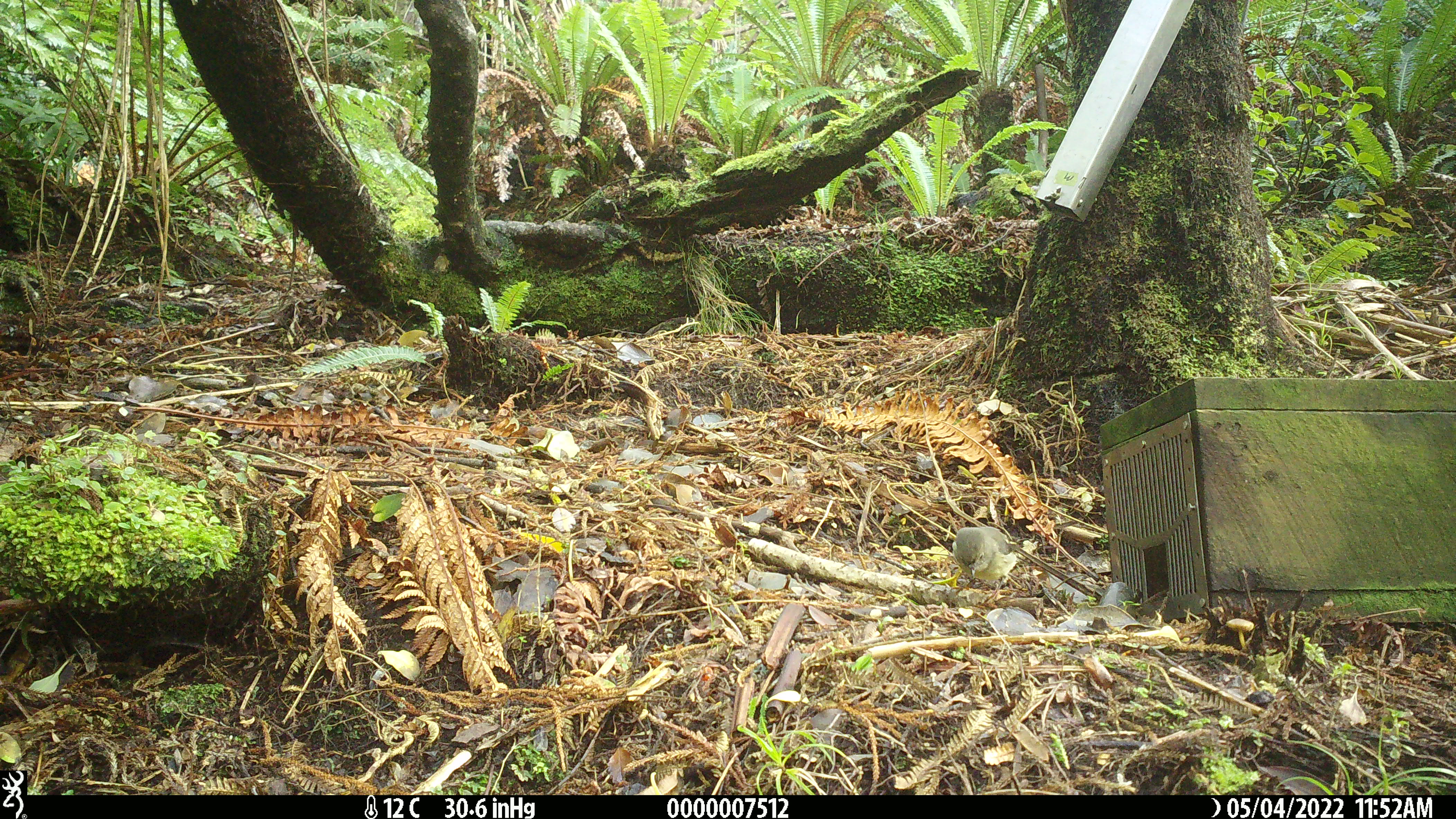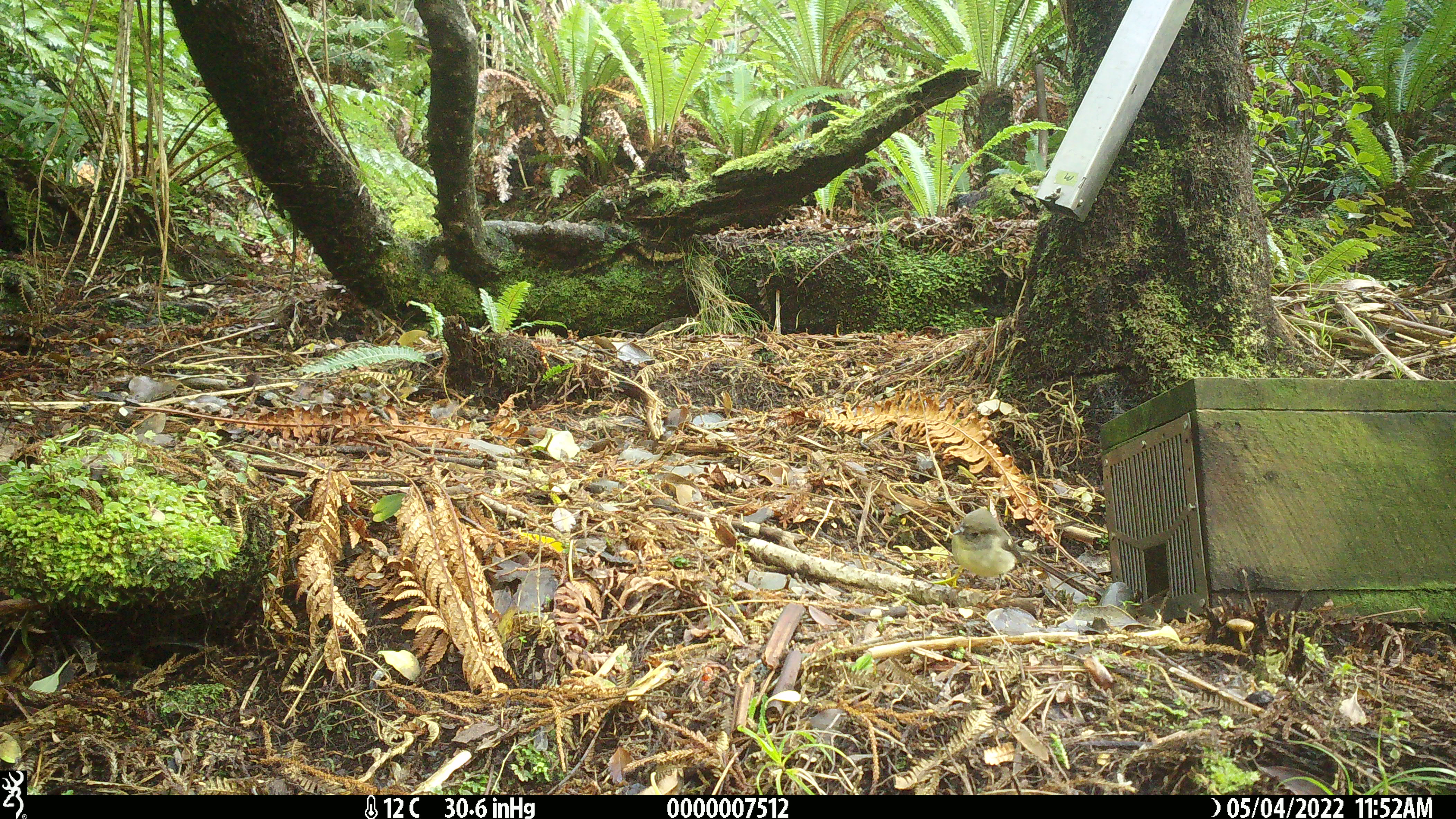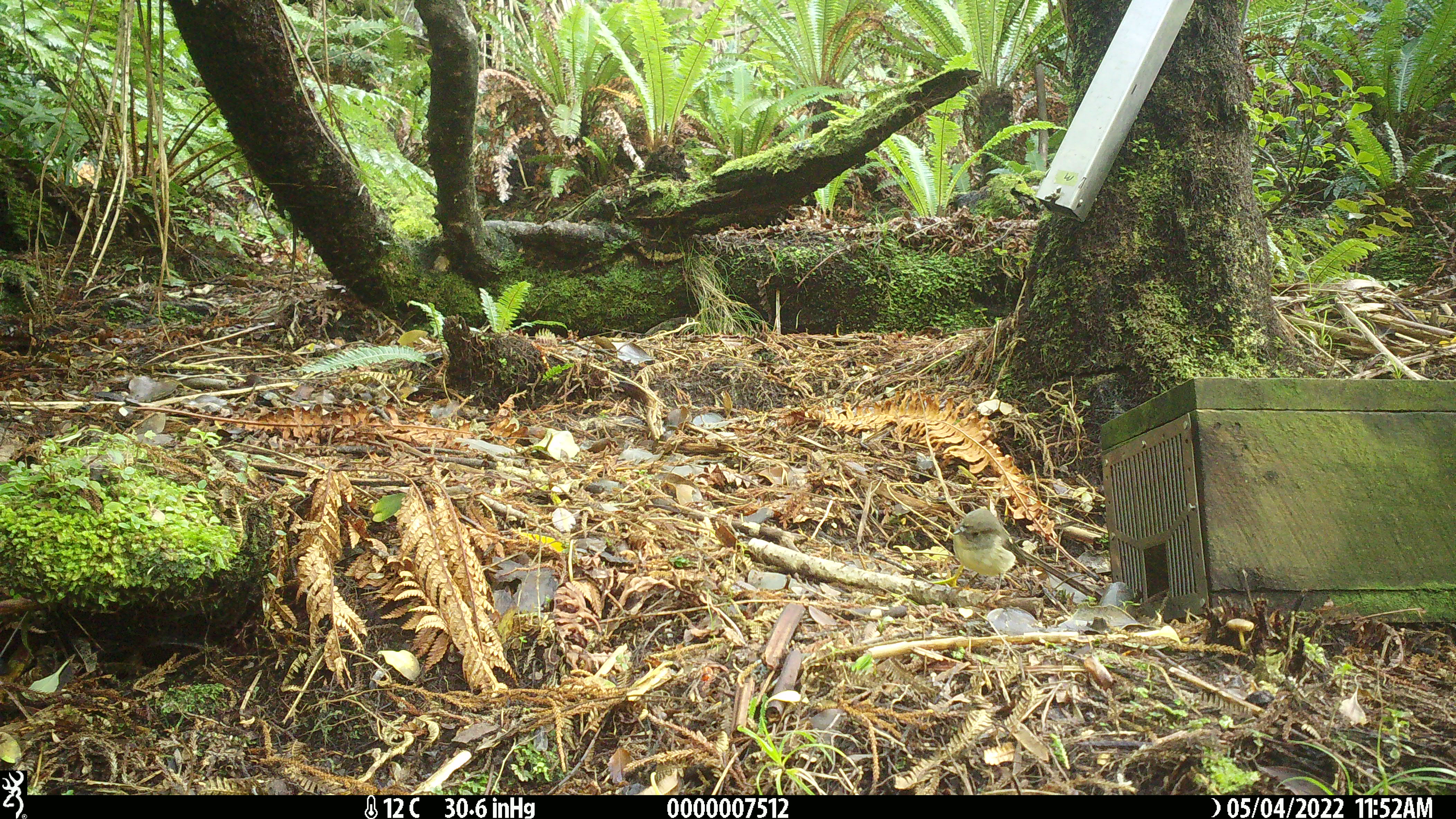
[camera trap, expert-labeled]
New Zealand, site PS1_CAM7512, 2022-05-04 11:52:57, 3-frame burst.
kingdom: Animalia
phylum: Chordata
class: Aves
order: Passeriformes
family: Petroicidae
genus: Petroica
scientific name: Petroica macrocephala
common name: tomtit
Tomtit (Petroica macrocephala).